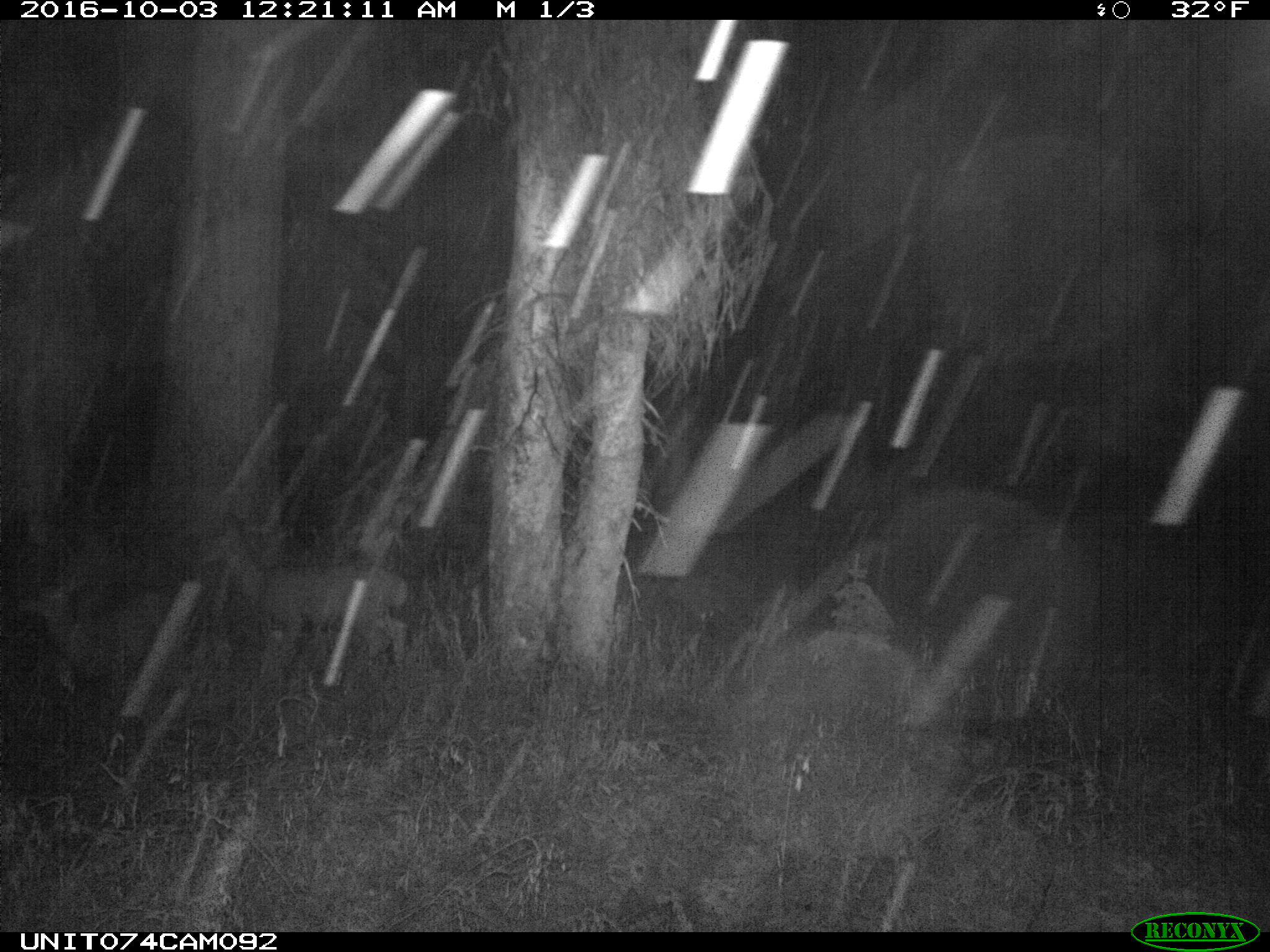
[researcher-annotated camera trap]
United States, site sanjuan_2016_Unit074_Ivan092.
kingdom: Animalia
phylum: Chordata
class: Mammalia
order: Artiodactyla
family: Cervidae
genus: Odocoileus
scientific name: Odocoileus hemionus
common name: mule deer